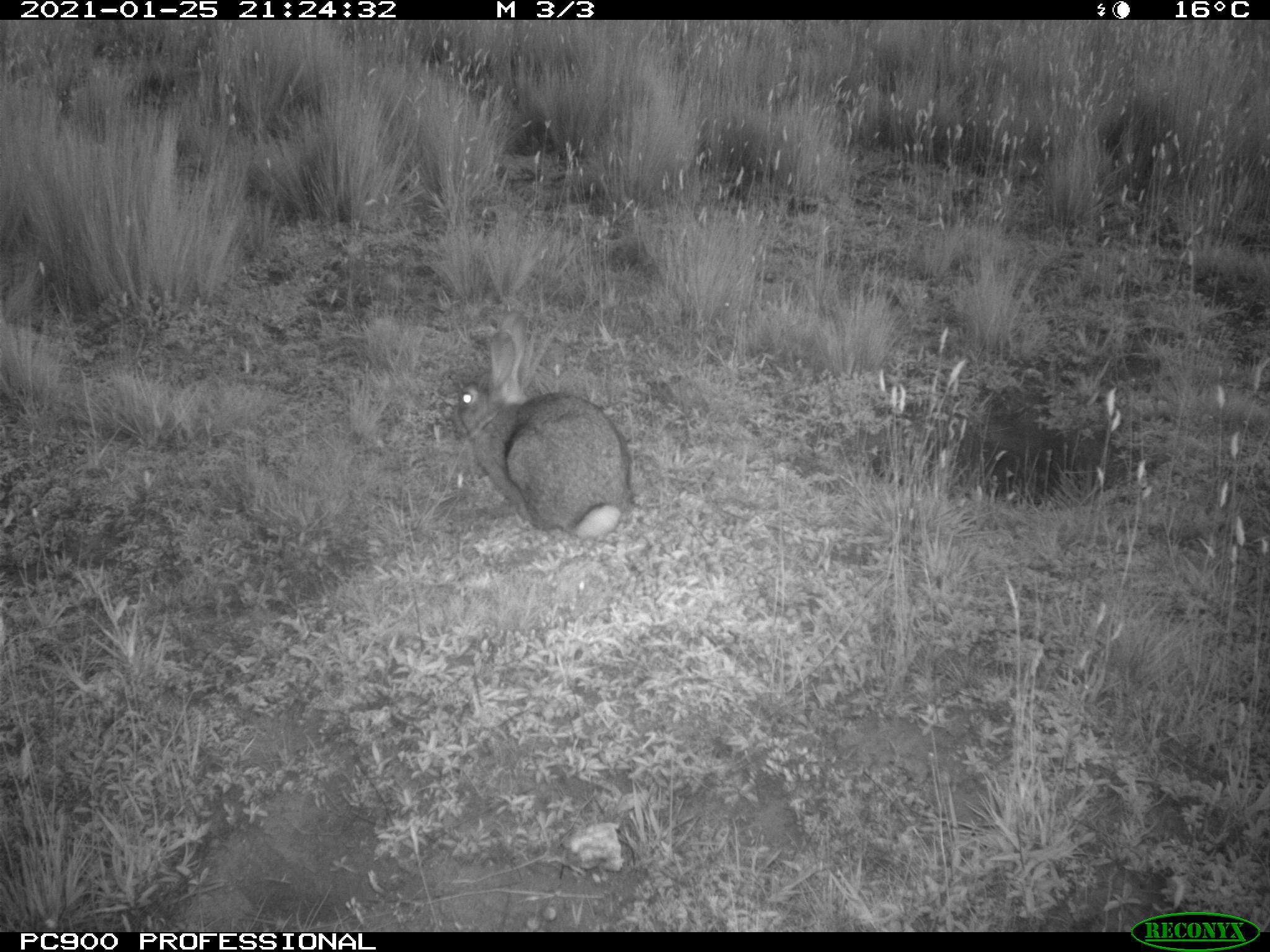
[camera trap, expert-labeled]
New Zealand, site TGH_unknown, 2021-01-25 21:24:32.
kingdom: Animalia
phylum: Chordata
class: Mammalia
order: Lagomorpha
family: Leporidae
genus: Oryctolagus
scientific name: Oryctolagus cuniculus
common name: european rabbit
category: rabbit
Rabbit (european rabbit) (Oryctolagus cuniculus).